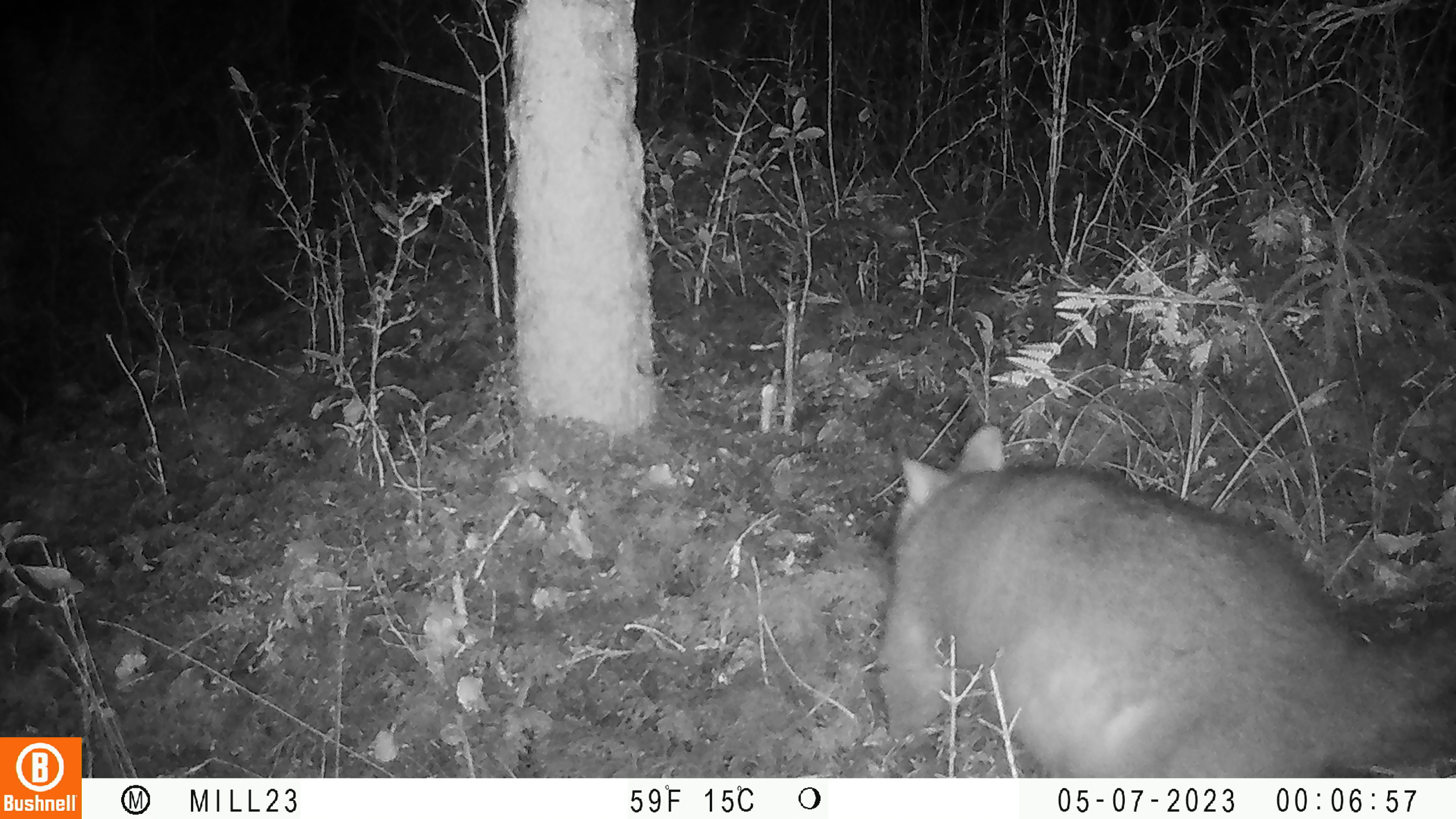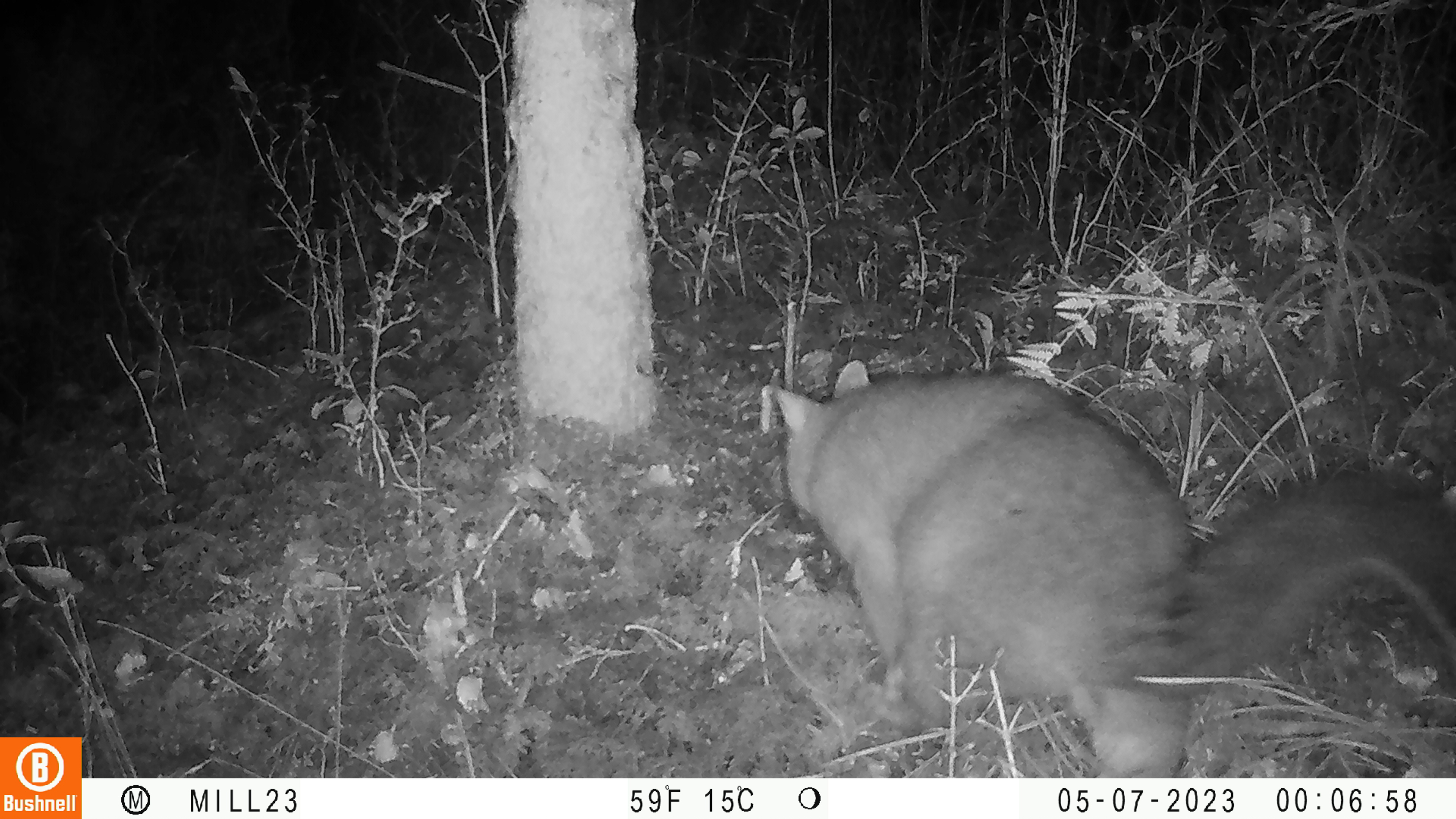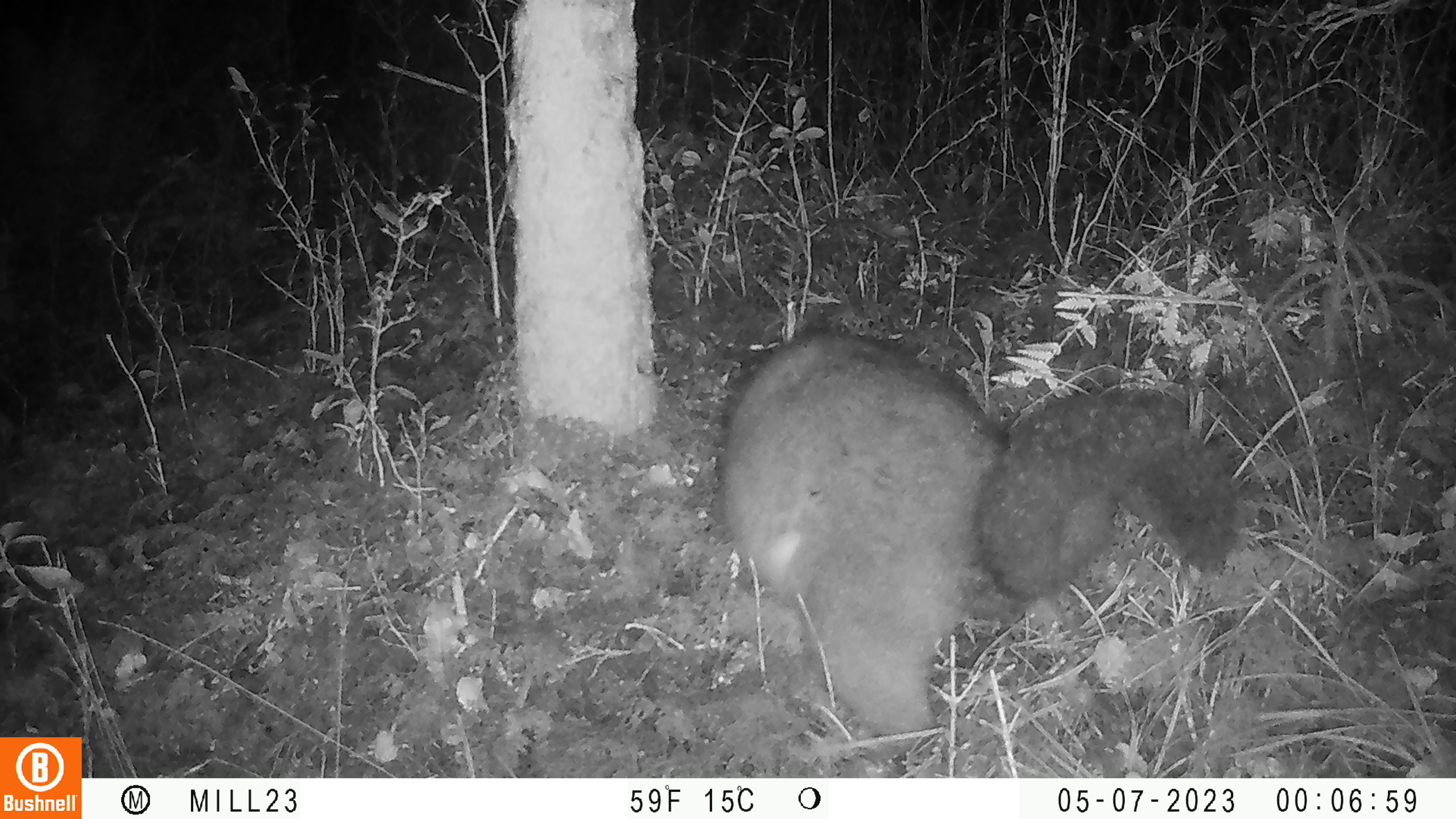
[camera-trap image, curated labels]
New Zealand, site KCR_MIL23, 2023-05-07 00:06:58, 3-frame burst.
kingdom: Animalia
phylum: Chordata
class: Mammalia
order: Diprotodontia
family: Phalangeridae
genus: Trichosurus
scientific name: Trichosurus vulpecula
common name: common brushtail possum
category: possum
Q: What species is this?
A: Possum (common brushtail possum) (Trichosurus vulpecula).